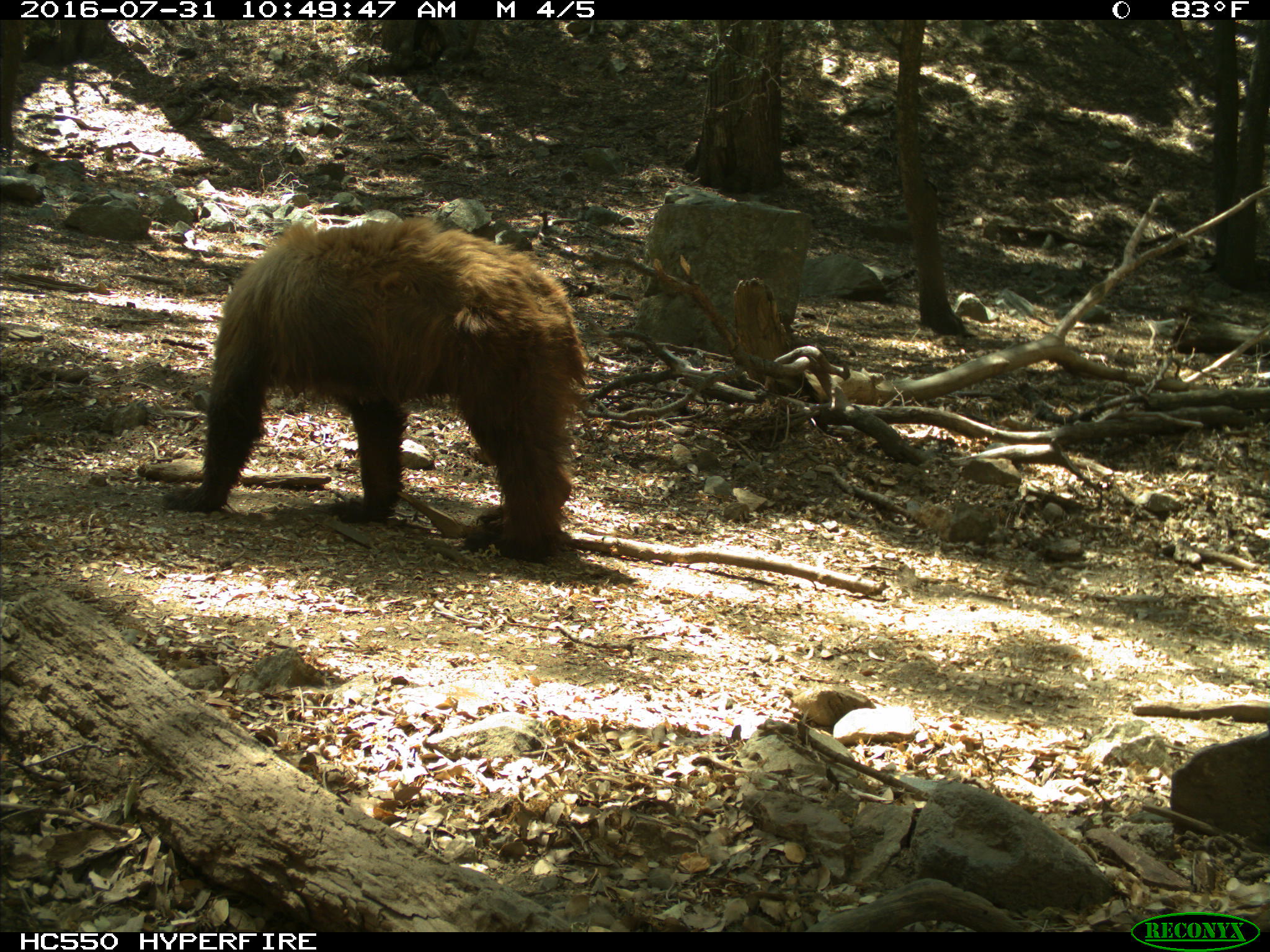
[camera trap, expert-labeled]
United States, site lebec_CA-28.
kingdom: Animalia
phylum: Chordata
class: Mammalia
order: Carnivora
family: Ursidae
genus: Ursus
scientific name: Ursus americanus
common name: american black bear